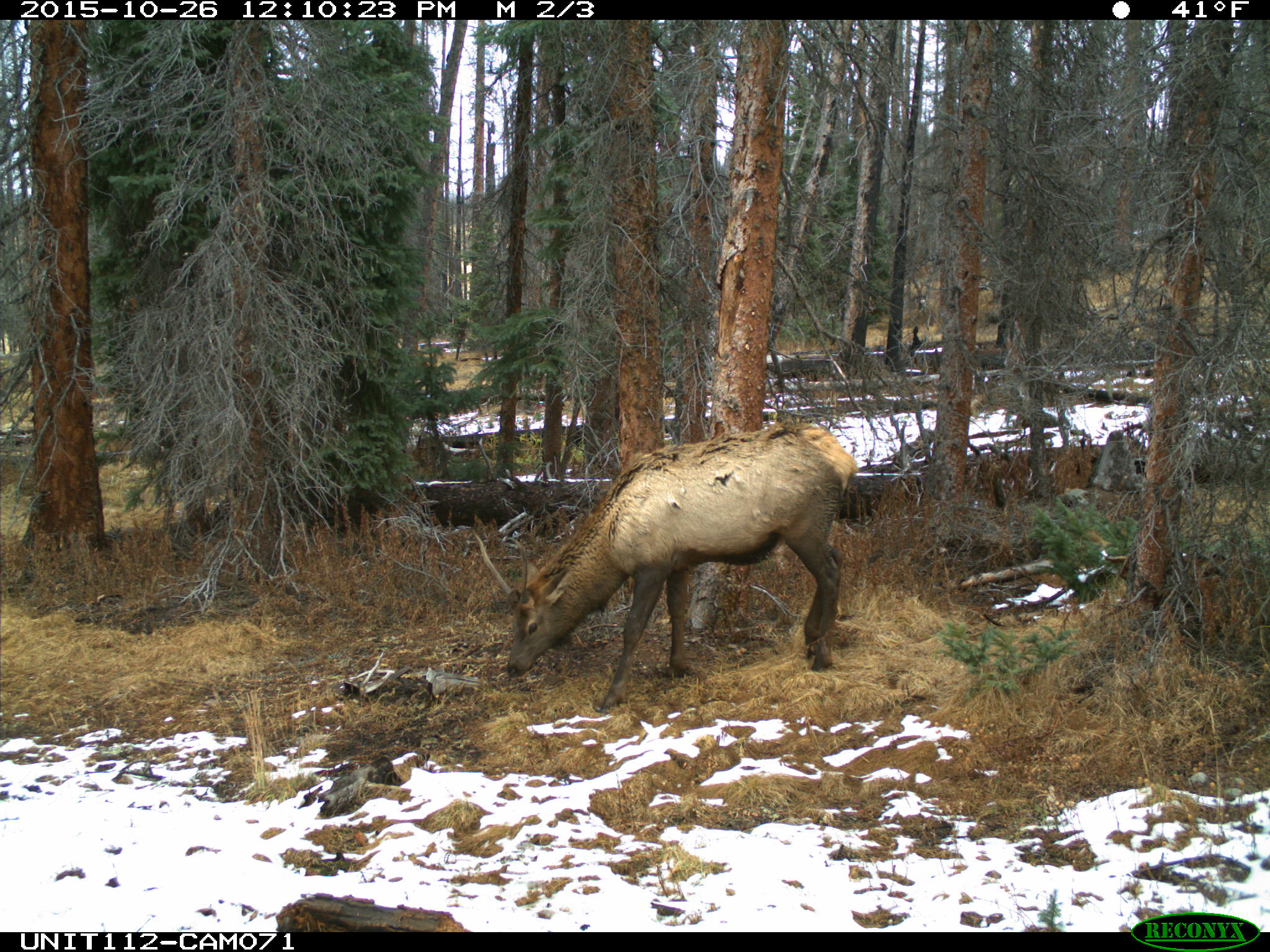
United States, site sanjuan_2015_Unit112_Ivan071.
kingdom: Animalia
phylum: Chordata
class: Mammalia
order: Artiodactyla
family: Cervidae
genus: Cervus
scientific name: Cervus elaphus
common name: red deer